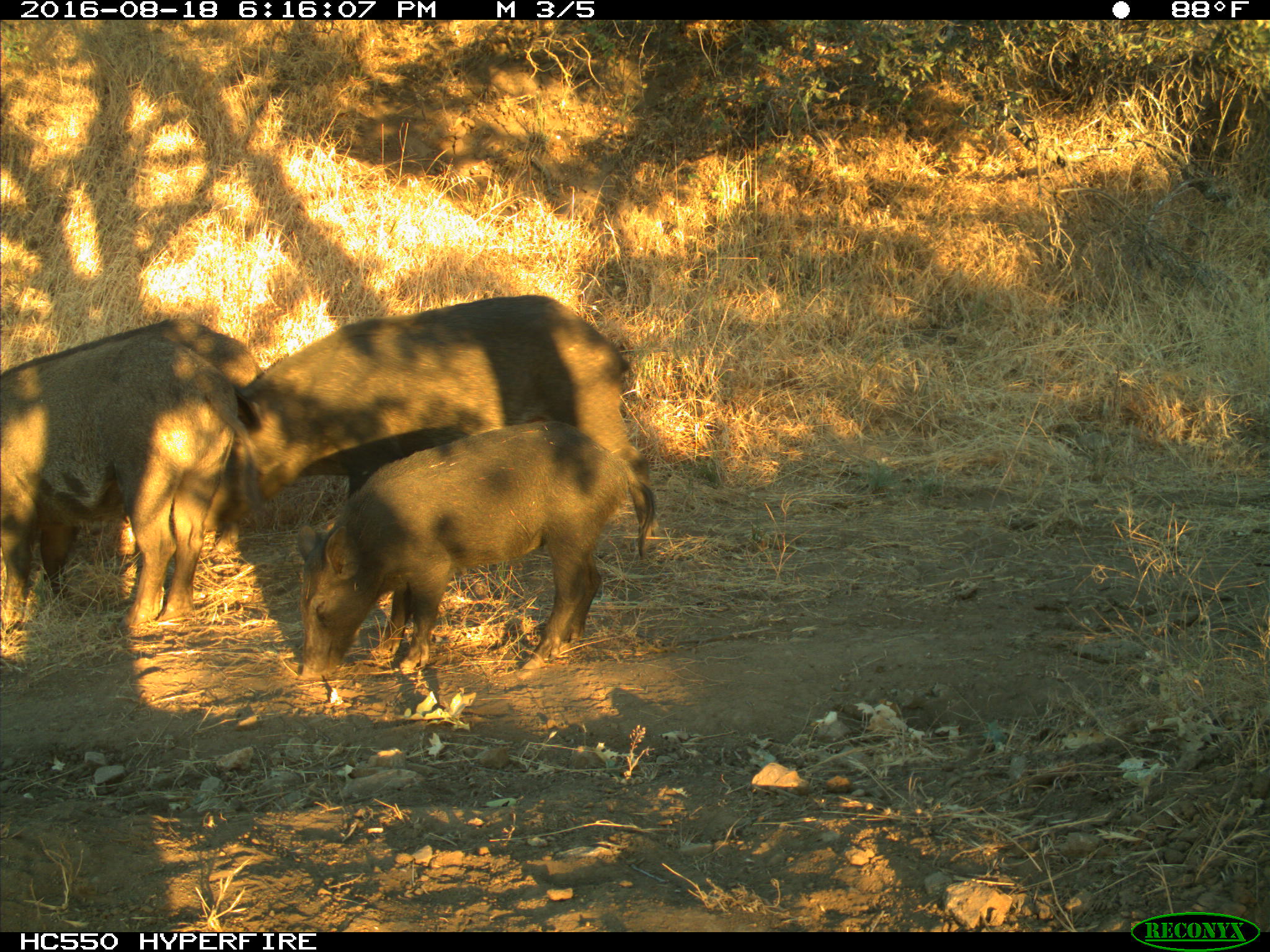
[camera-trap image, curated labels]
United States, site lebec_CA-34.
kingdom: Animalia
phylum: Chordata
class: Mammalia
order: Artiodactyla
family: Suidae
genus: Sus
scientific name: Sus scrofa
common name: wild boar